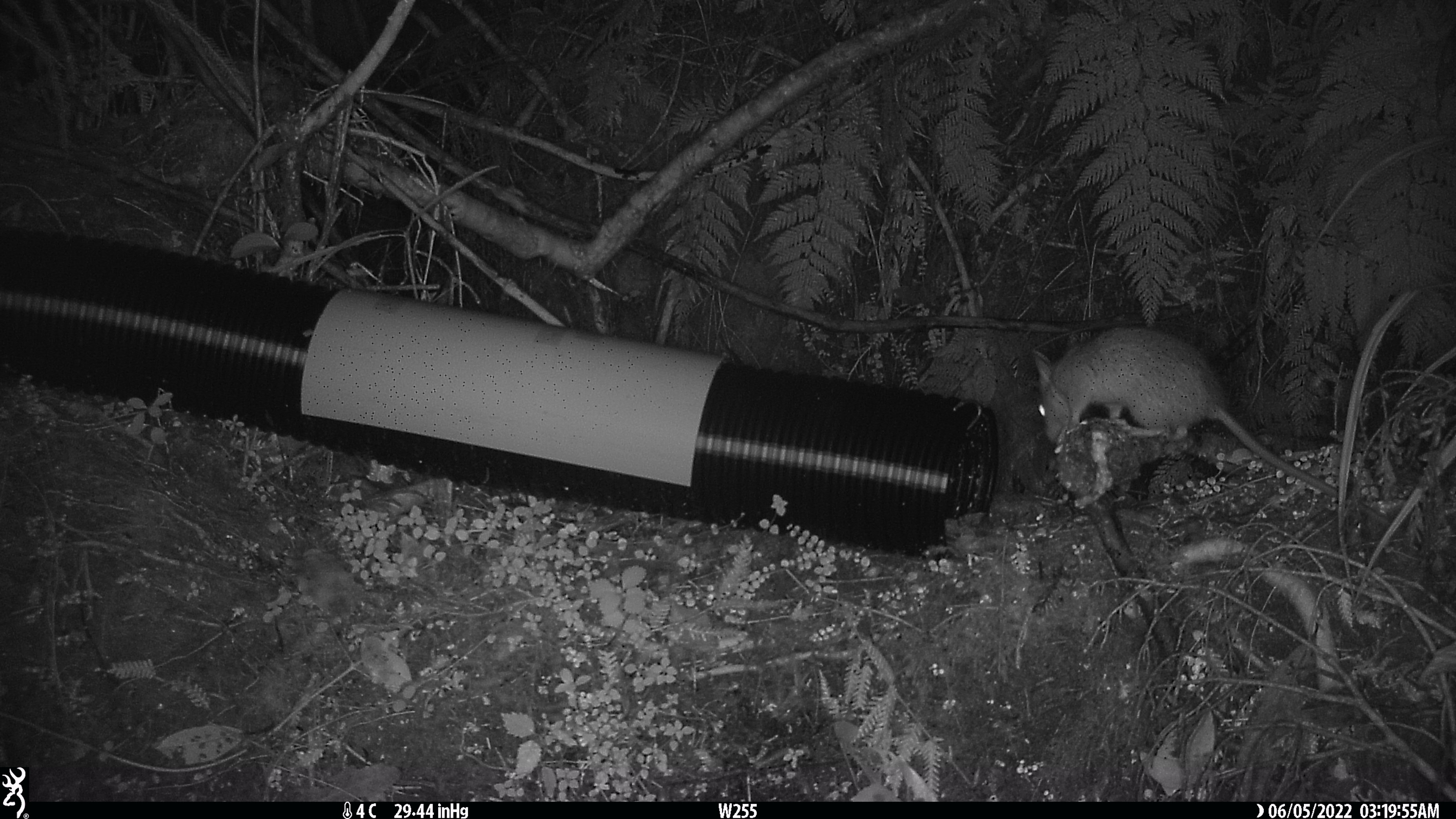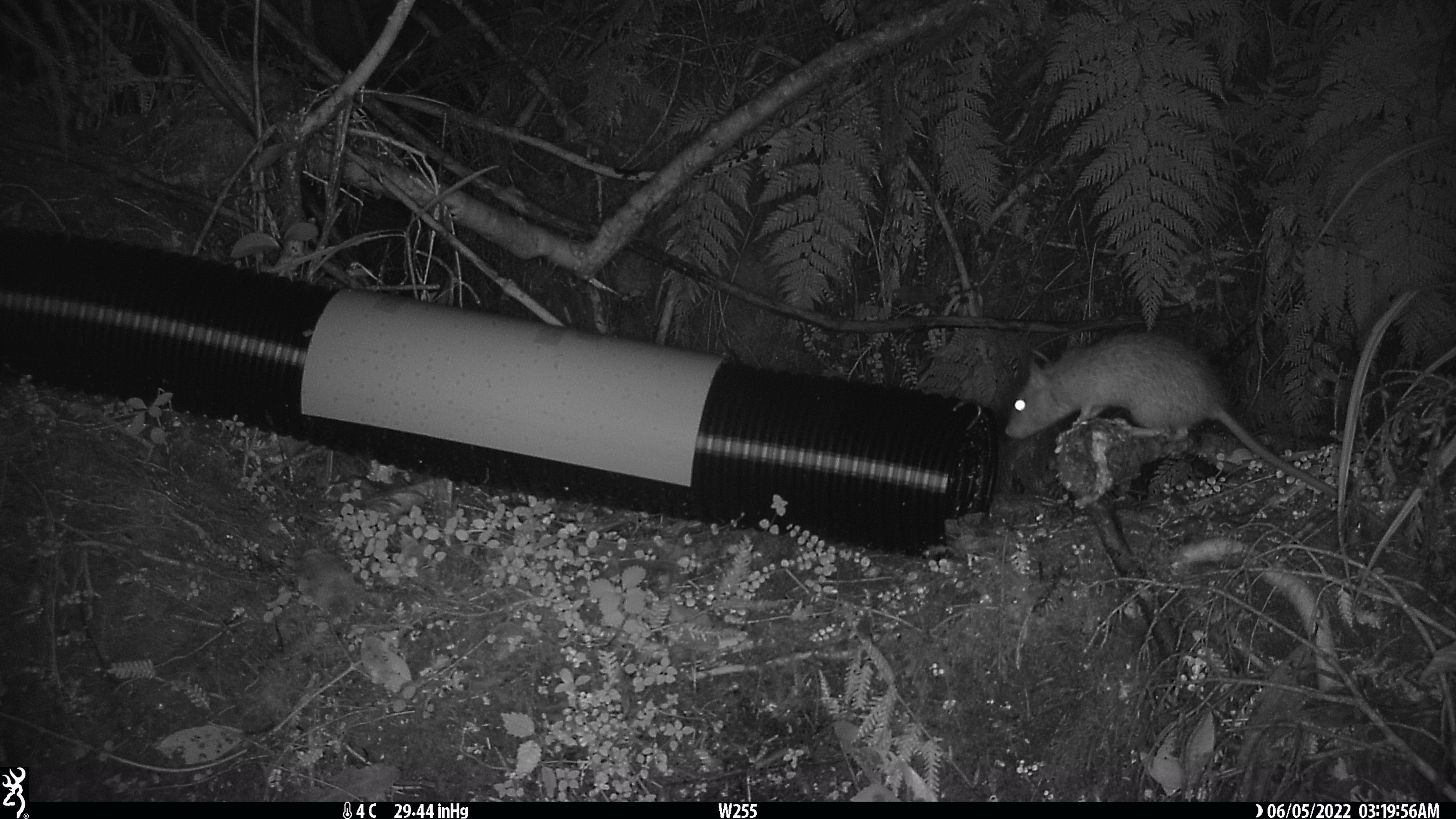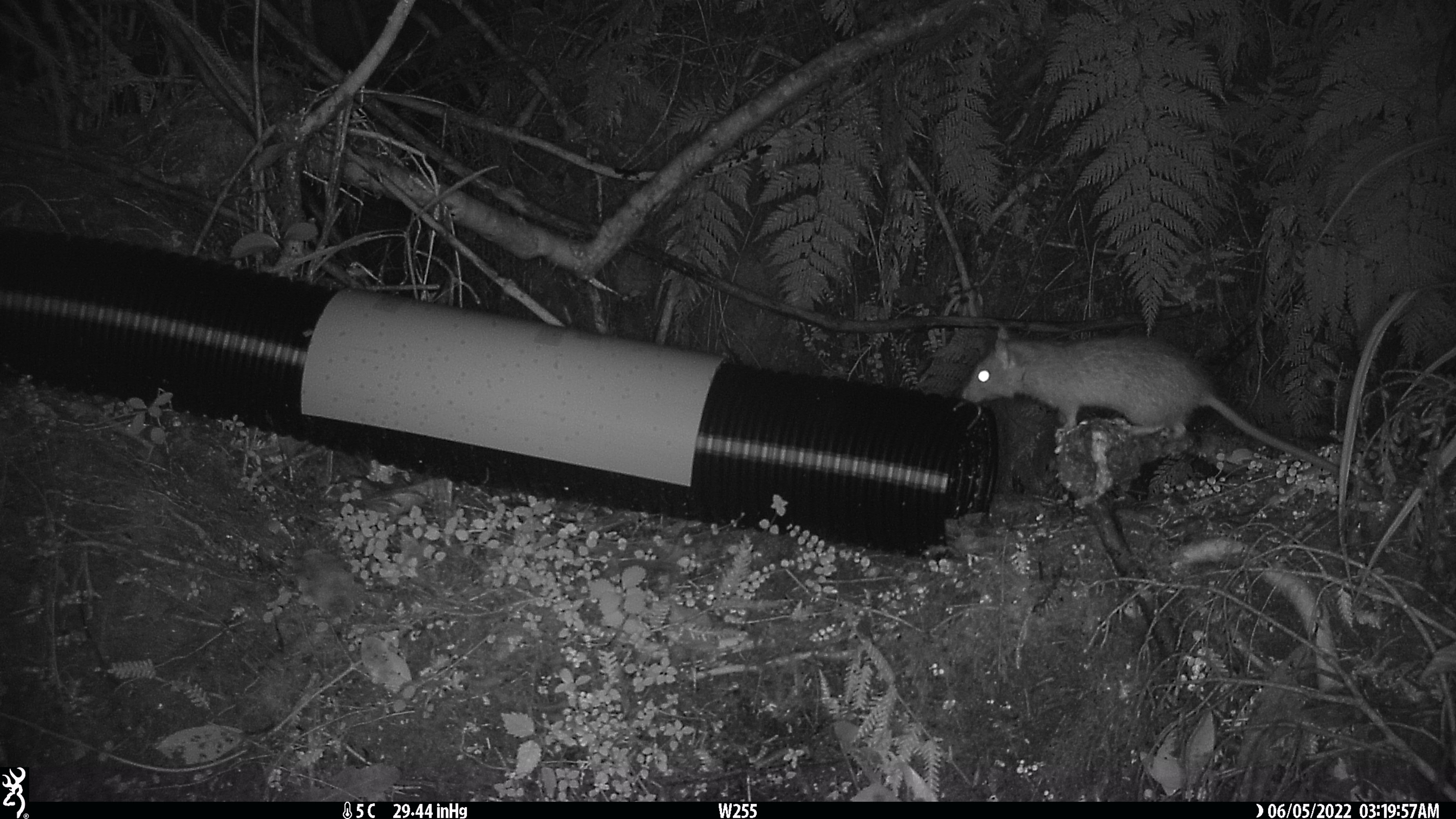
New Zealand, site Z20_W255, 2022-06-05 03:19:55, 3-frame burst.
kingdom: Animalia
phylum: Chordata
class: Mammalia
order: Rodentia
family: Muridae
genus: Rattus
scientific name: Rattus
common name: rat